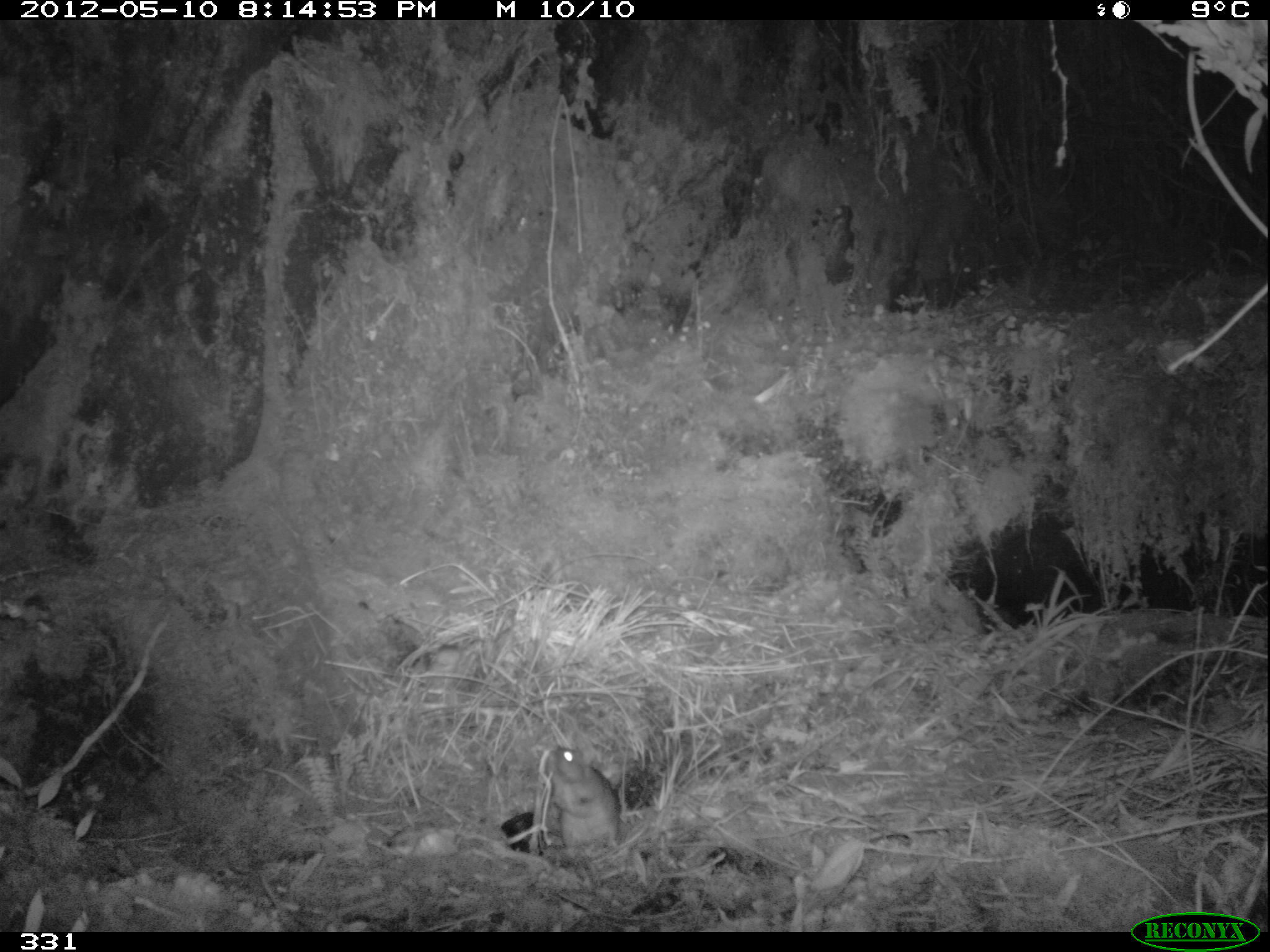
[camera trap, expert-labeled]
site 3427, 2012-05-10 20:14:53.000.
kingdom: Animalia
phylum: Chordata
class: Mammalia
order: Rodentia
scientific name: Rodentia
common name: rodents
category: unknown rodent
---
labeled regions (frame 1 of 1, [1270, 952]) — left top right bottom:
unknown rodent: 547 745 621 858